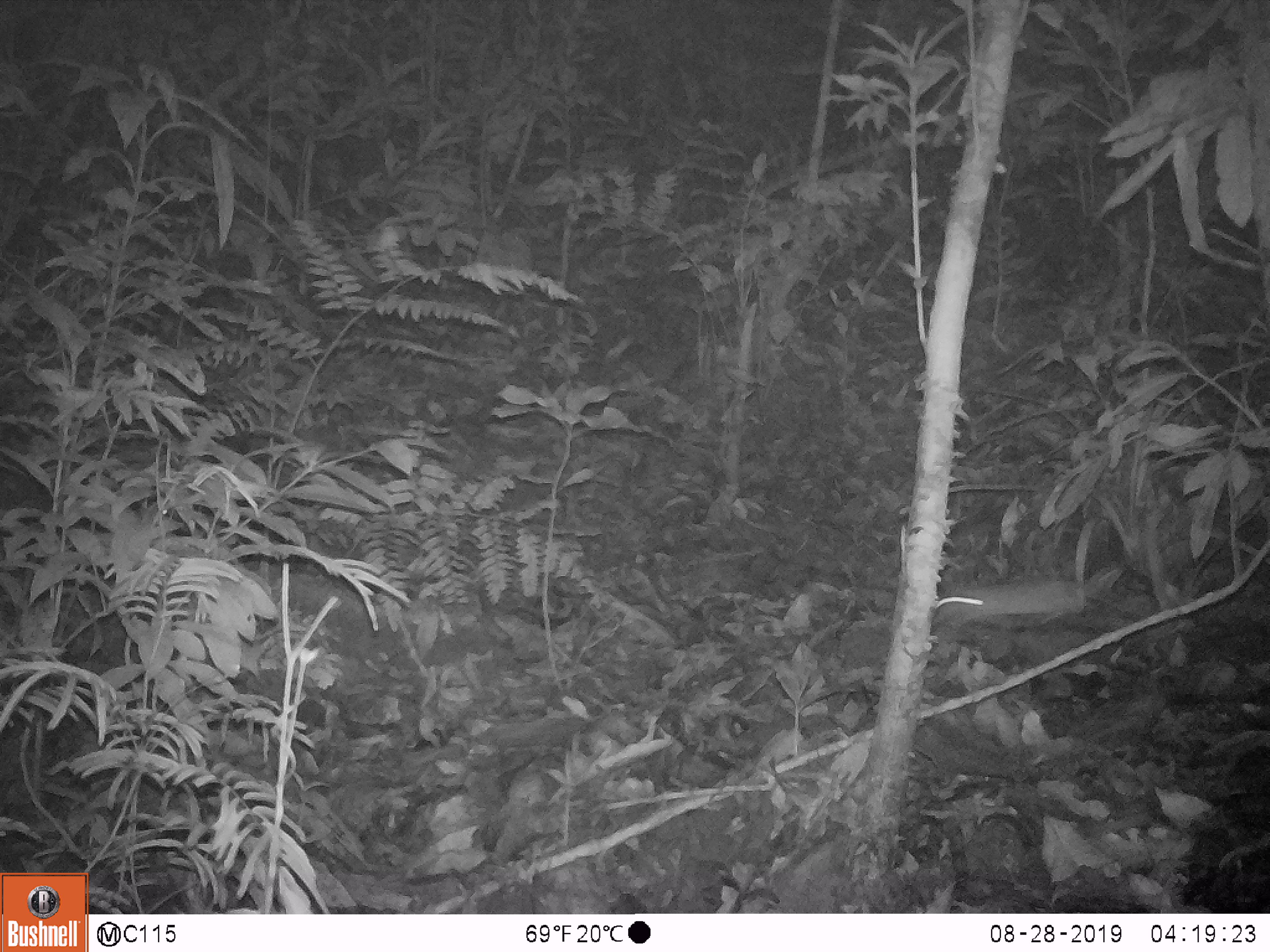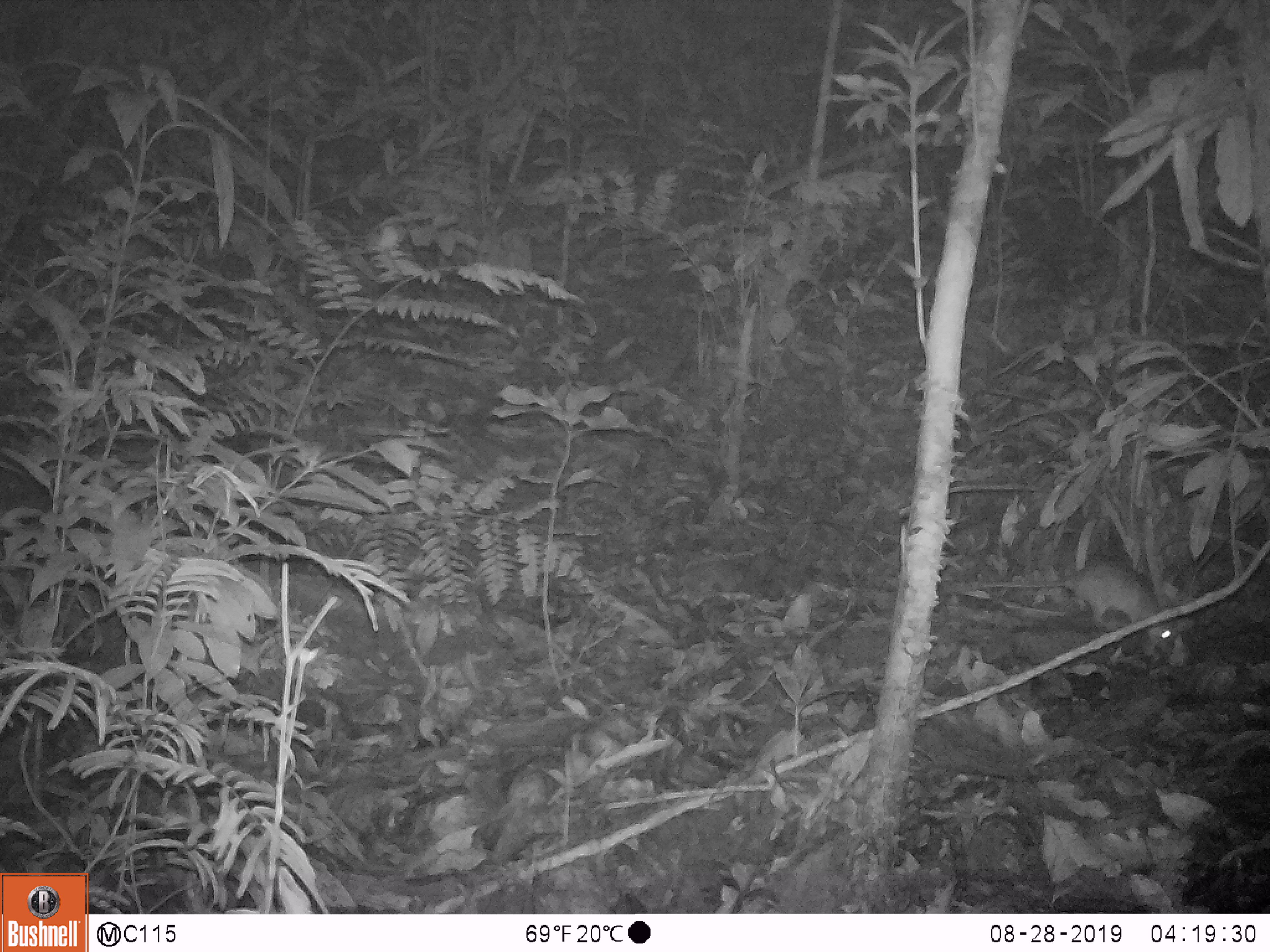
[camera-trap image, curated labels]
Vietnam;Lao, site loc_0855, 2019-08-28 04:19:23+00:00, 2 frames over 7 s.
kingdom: Animalia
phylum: Chordata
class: Mammalia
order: Rodentia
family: Muridae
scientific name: Muridae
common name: old-world mice and rats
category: unidentified murid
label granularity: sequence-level